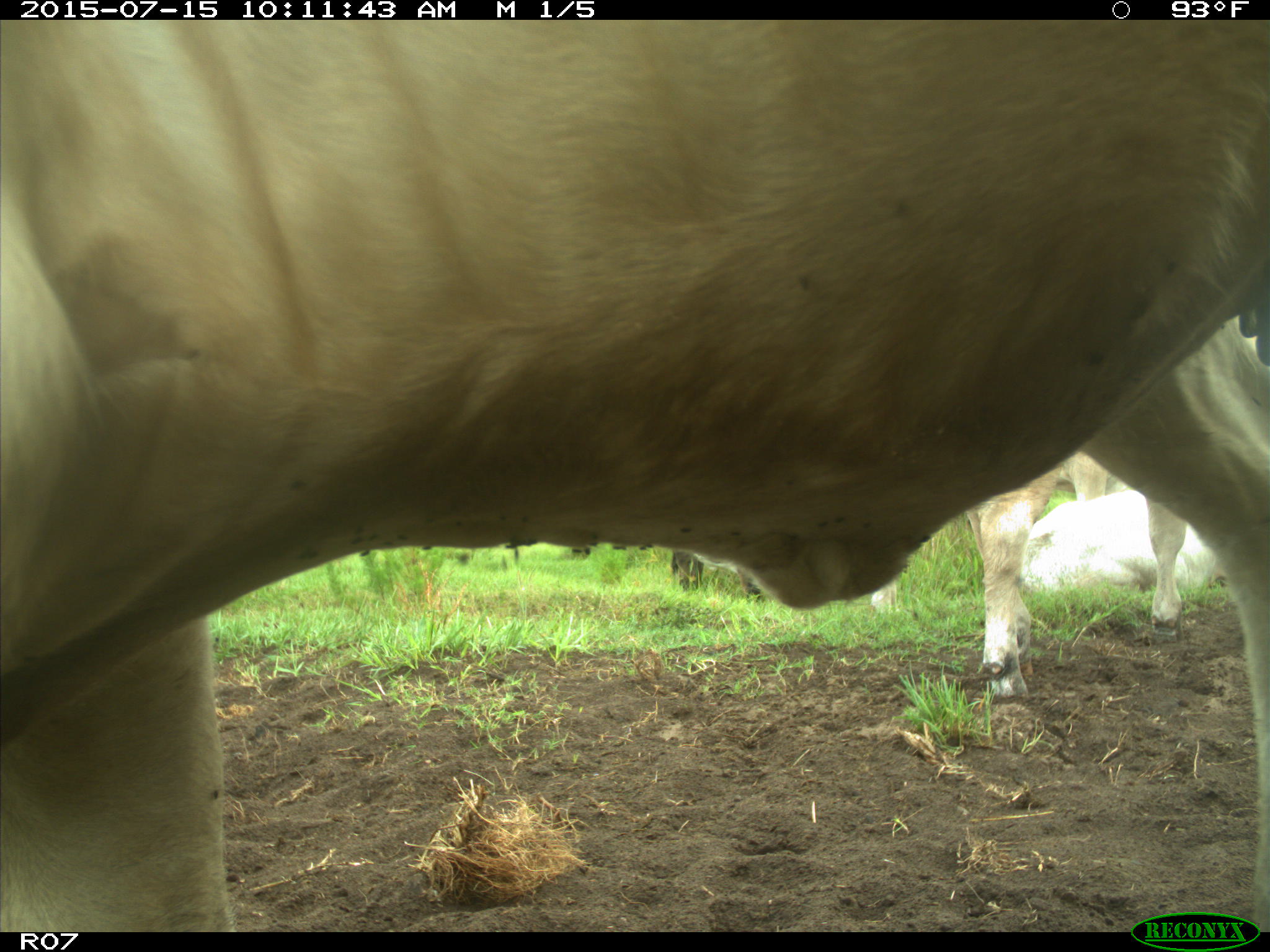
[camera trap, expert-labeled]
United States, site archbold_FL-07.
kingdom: Animalia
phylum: Chordata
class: Mammalia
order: Artiodactyla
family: Bovidae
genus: Bos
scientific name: Bos taurus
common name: domestic cow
Bos taurus (domestic cow).